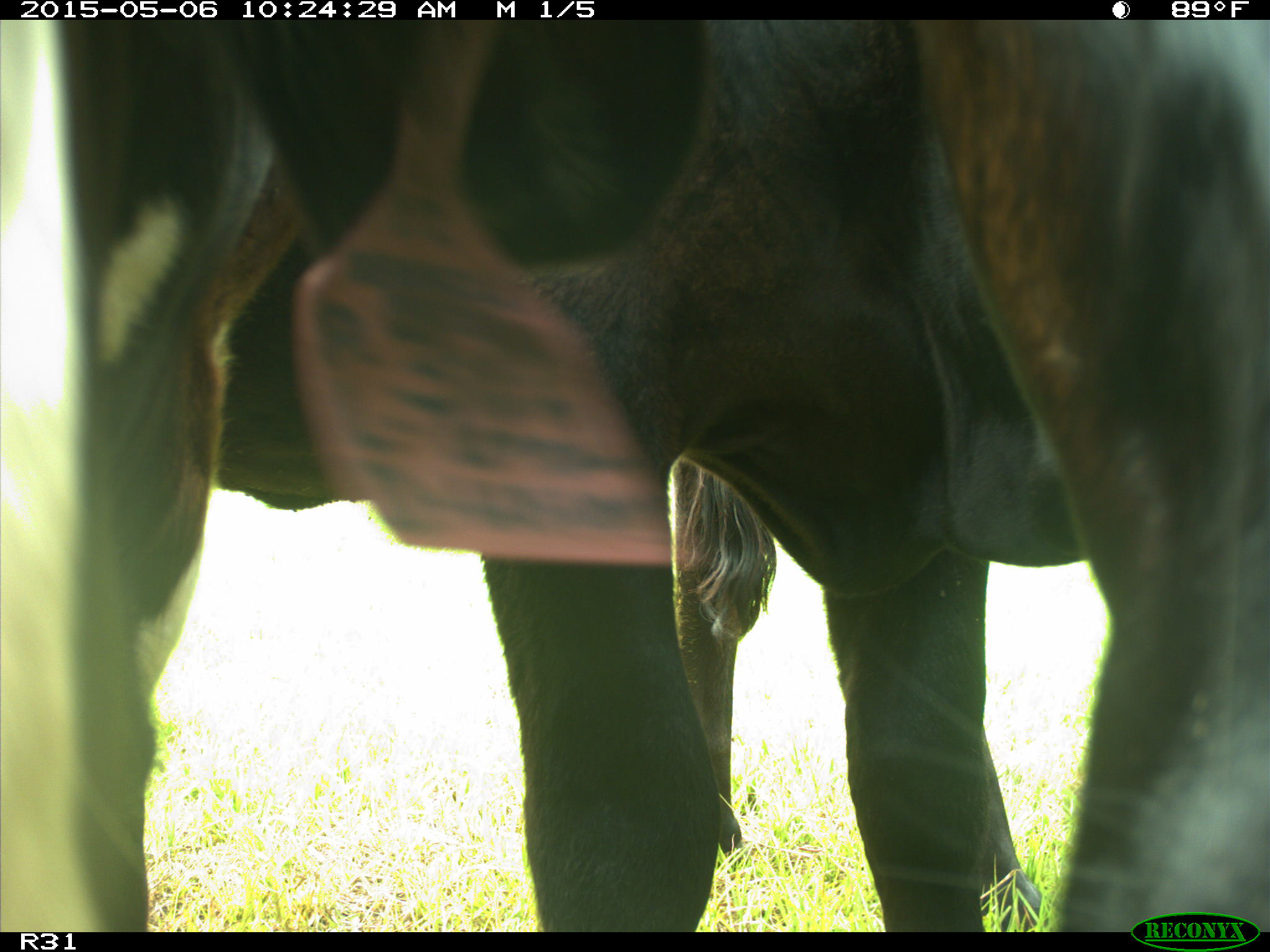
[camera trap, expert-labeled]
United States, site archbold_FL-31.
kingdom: Animalia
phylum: Chordata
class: Mammalia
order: Artiodactyla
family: Bovidae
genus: Bos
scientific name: Bos taurus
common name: domestic cow